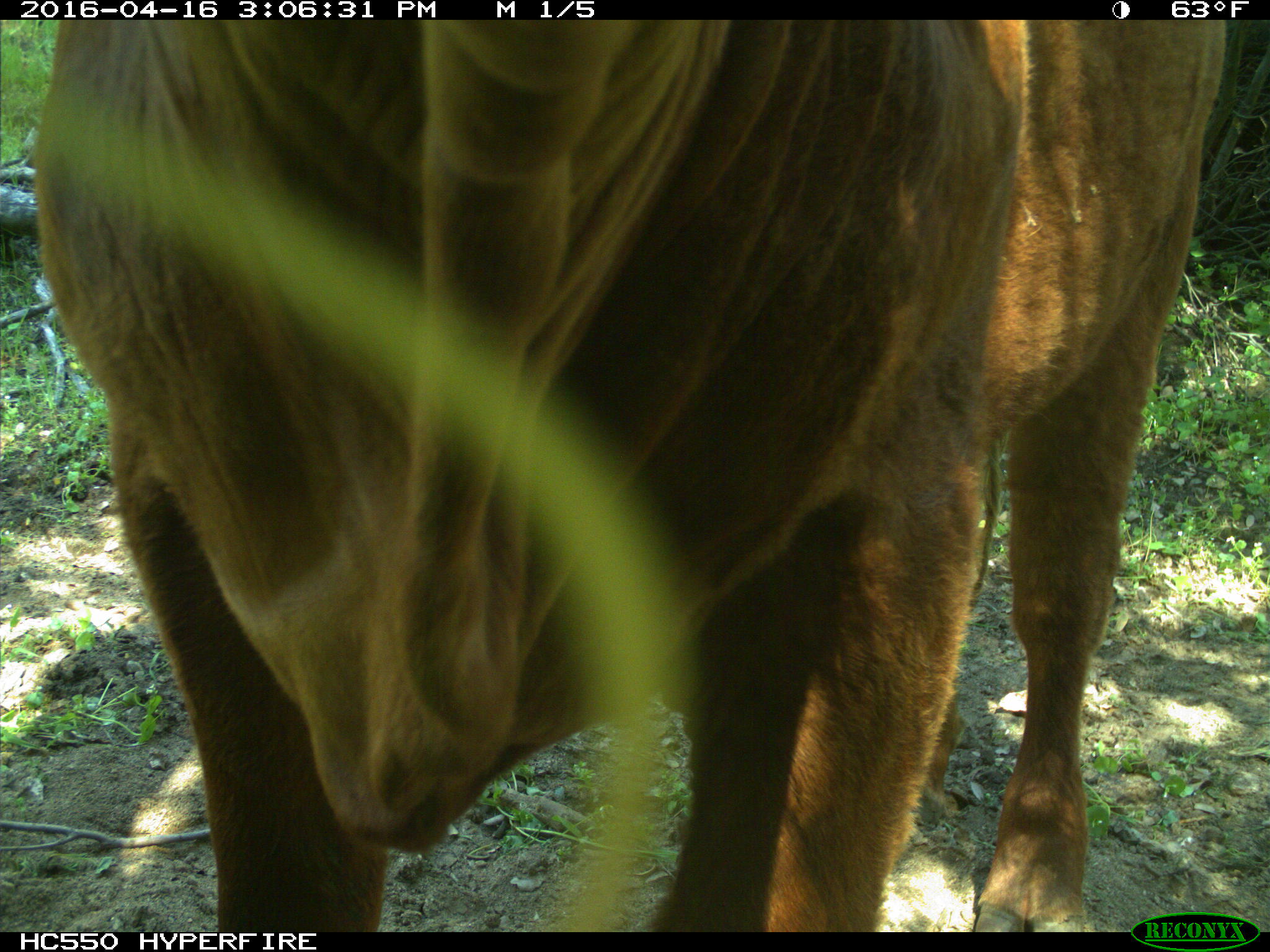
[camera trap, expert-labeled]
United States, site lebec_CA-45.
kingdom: Animalia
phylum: Chordata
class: Mammalia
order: Artiodactyla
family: Bovidae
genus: Bos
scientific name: Bos taurus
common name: domestic cow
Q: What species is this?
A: Bos taurus (domestic cow).